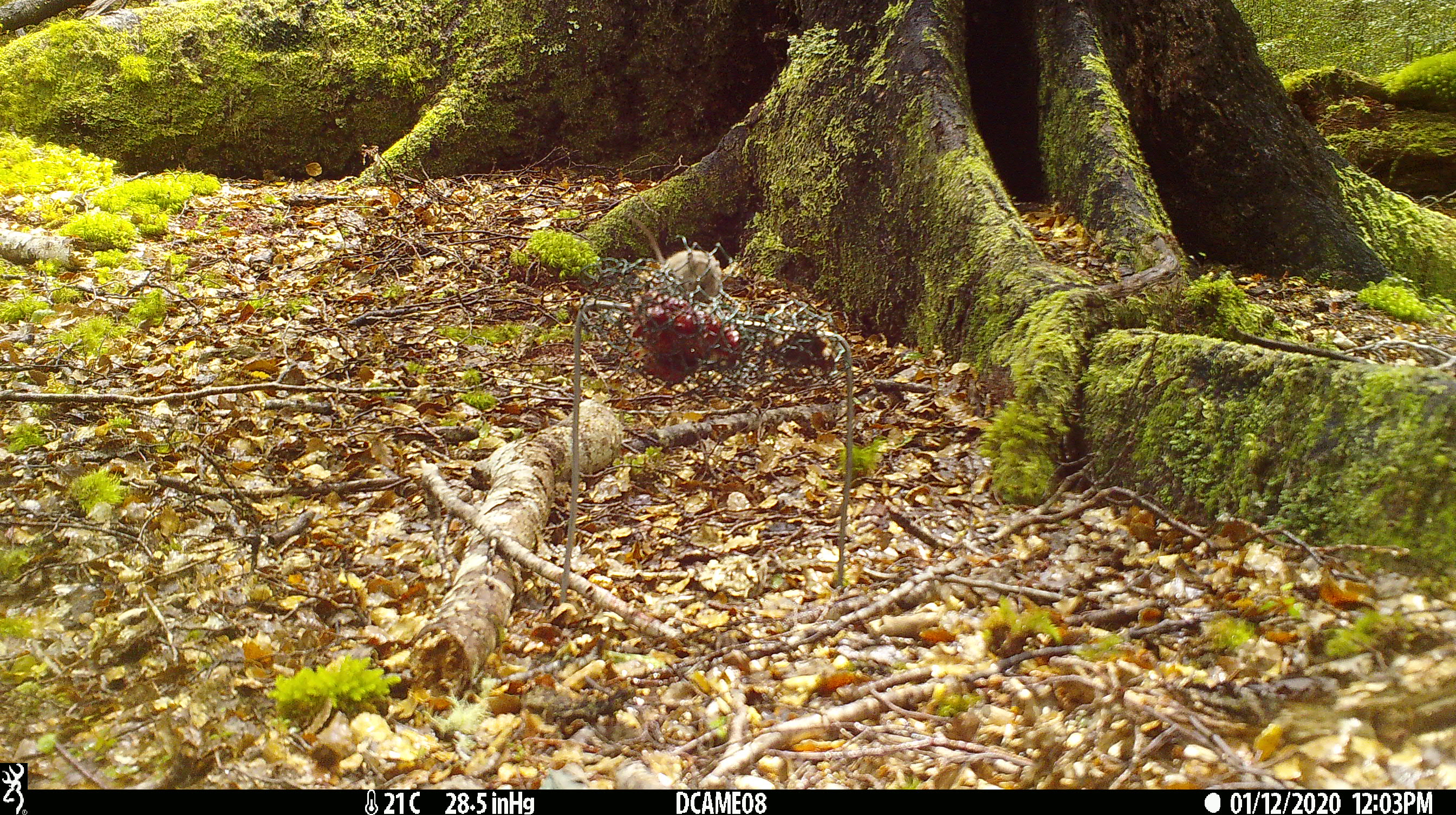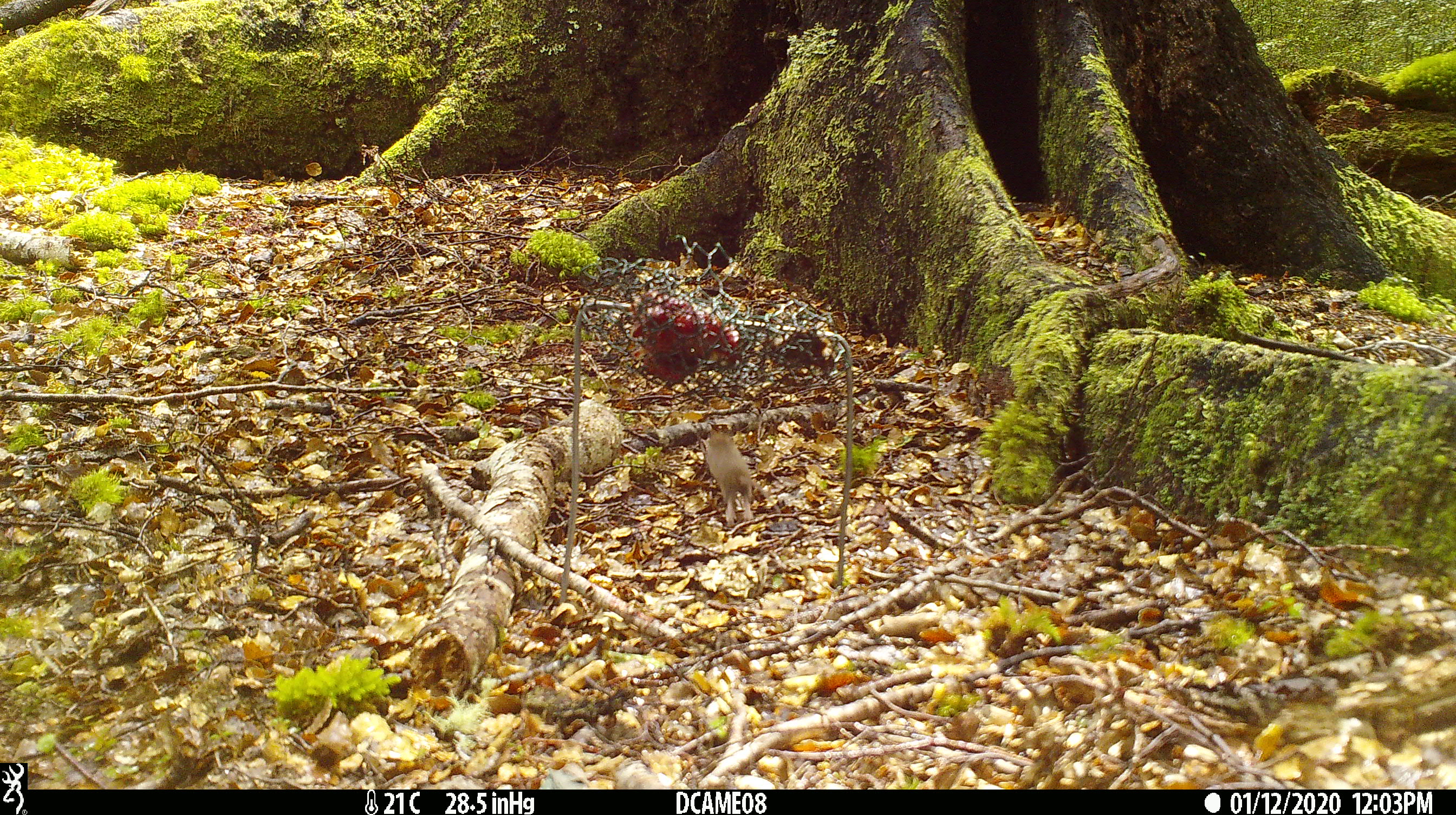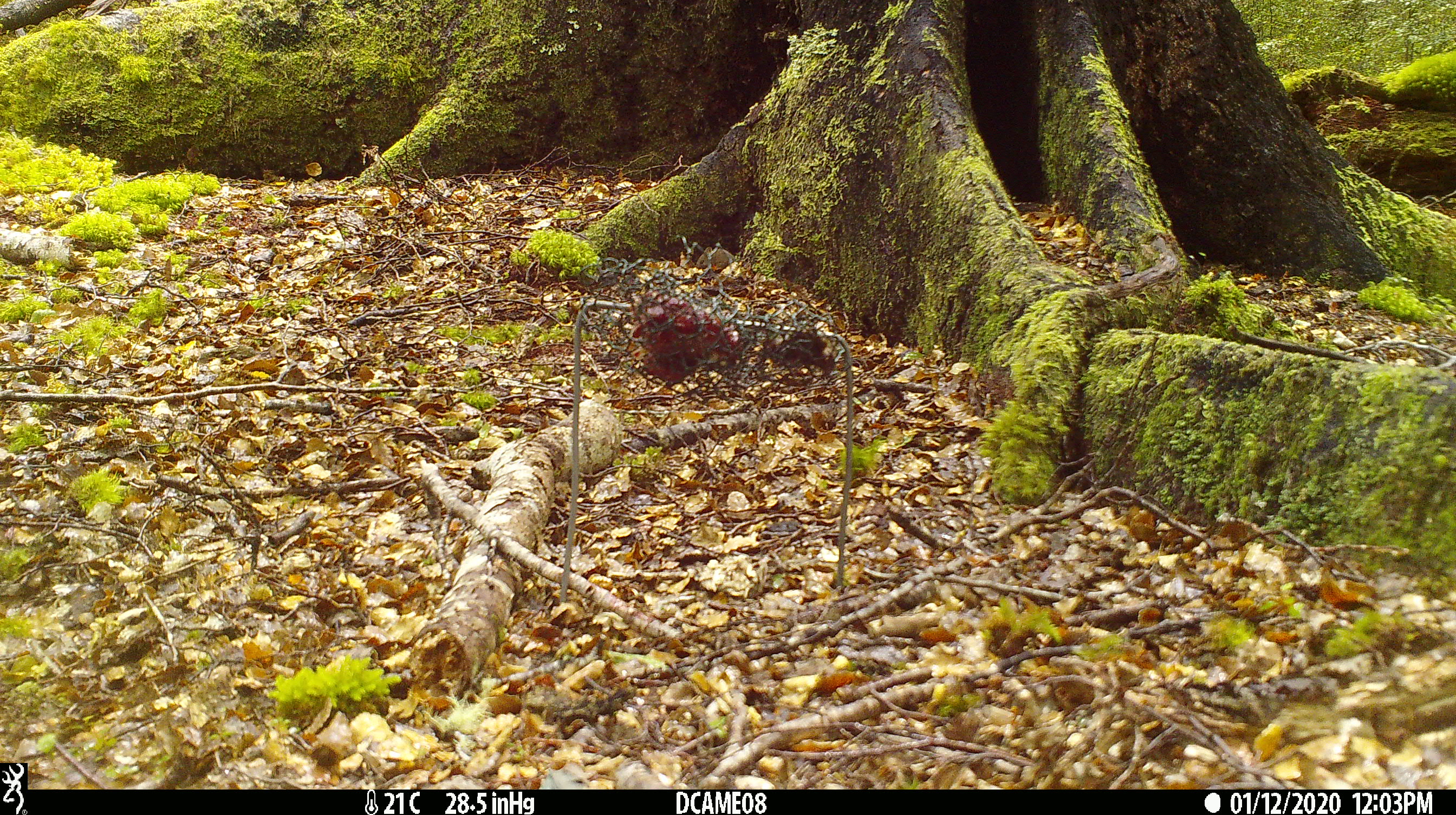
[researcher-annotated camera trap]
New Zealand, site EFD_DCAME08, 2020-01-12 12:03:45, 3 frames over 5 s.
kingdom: Animalia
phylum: Chordata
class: Mammalia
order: Rodentia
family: Muridae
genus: Mus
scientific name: Mus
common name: mouse